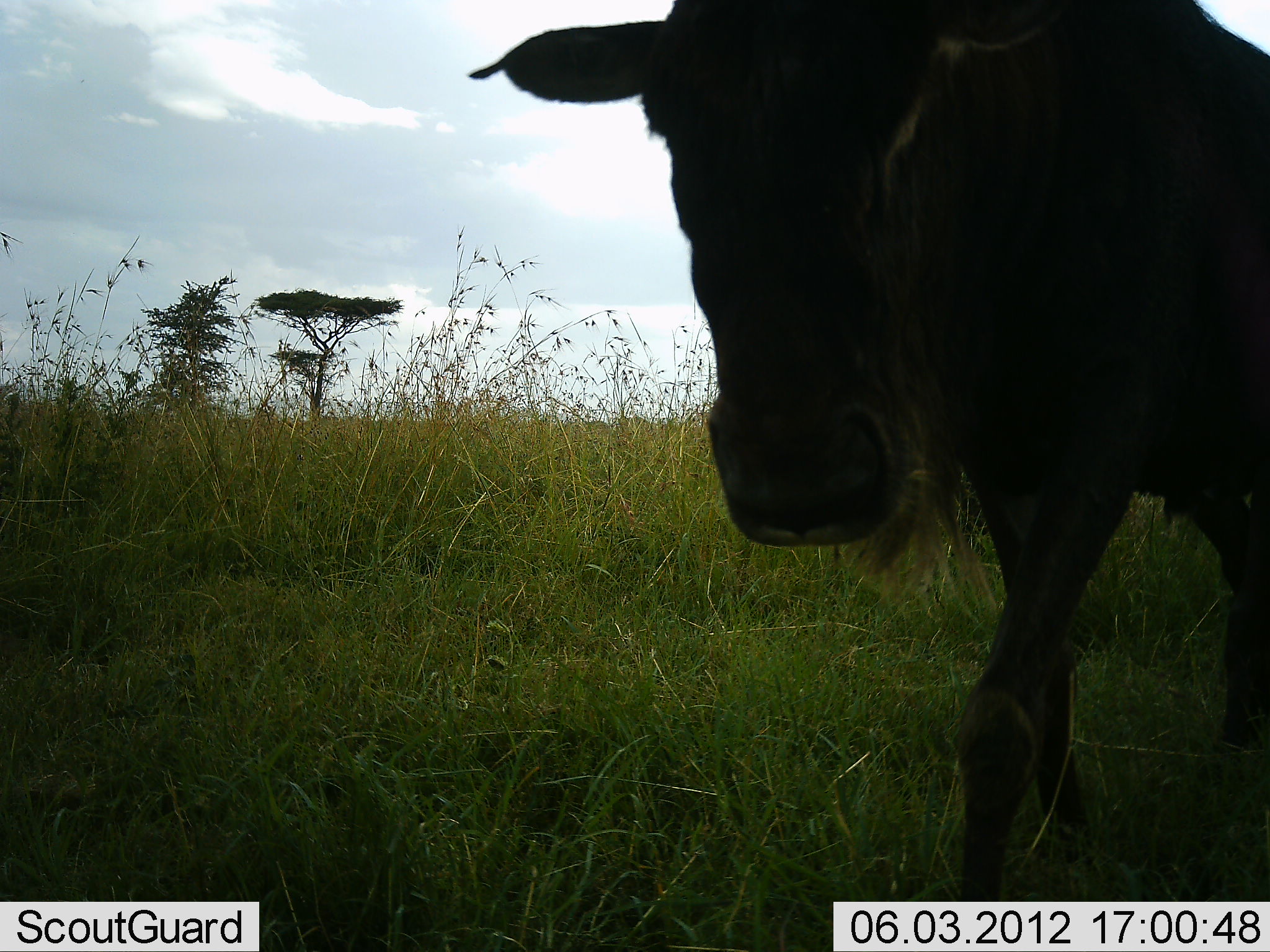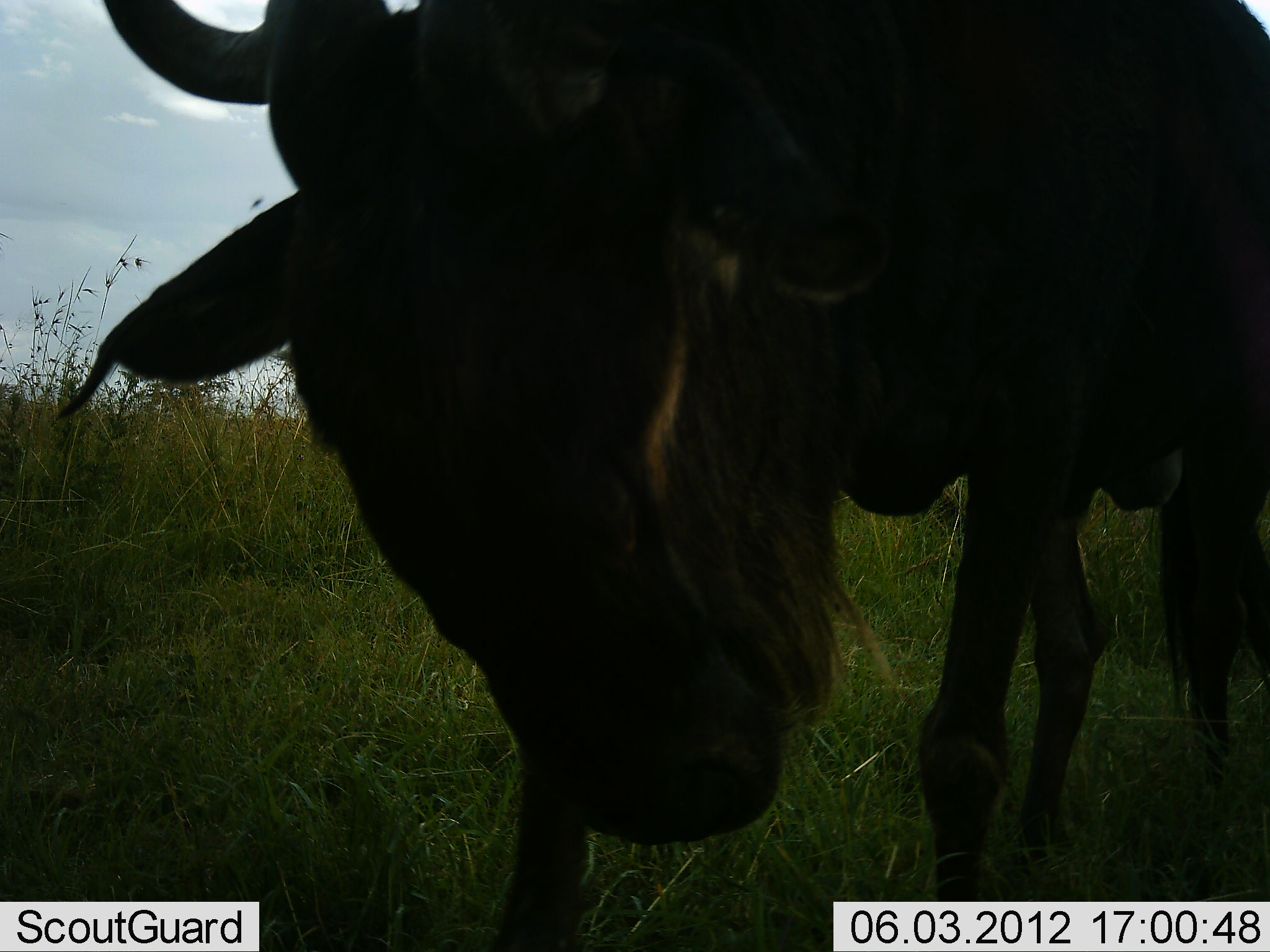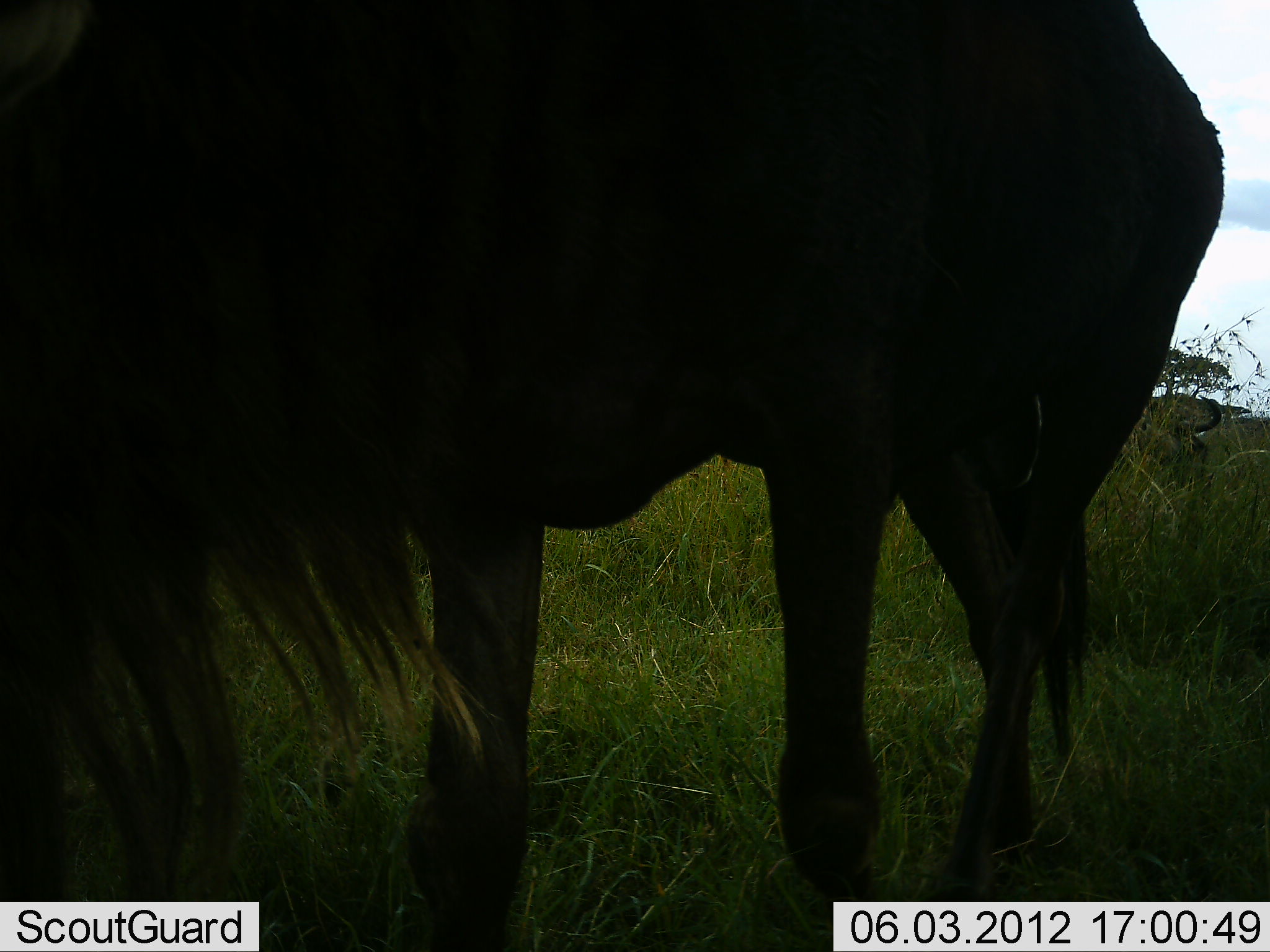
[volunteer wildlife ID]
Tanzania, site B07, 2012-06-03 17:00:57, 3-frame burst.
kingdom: Animalia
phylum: Chordata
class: Mammalia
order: Artiodactyla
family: Bovidae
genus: Connochaetes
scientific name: Connochaetes taurinus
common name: blue wildebeest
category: wildebeest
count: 1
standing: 10%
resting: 0%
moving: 80%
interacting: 10%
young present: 0%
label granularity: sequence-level